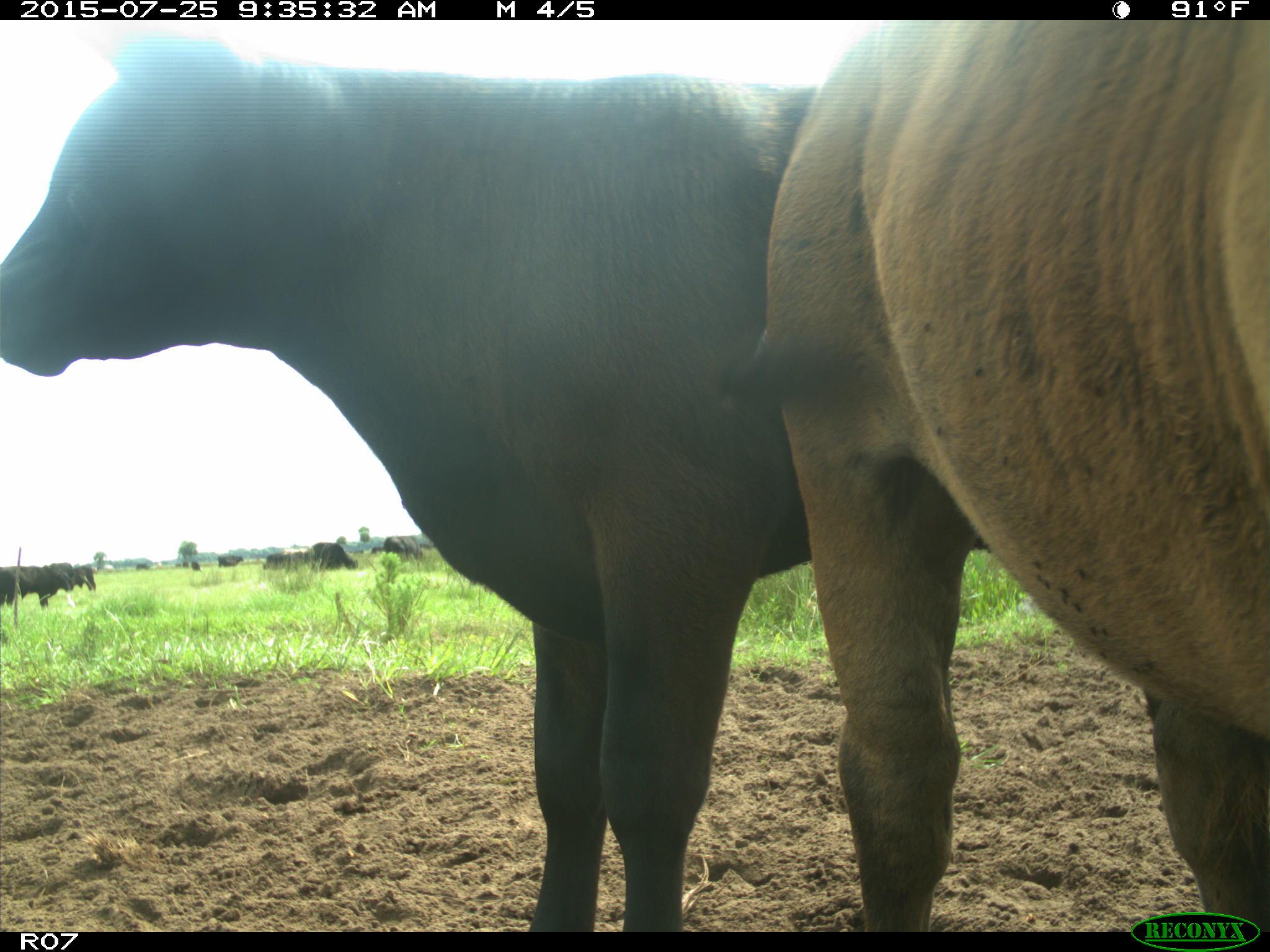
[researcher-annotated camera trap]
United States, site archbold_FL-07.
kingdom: Animalia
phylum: Chordata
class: Mammalia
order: Artiodactyla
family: Bovidae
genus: Bos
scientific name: Bos taurus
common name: domestic cow